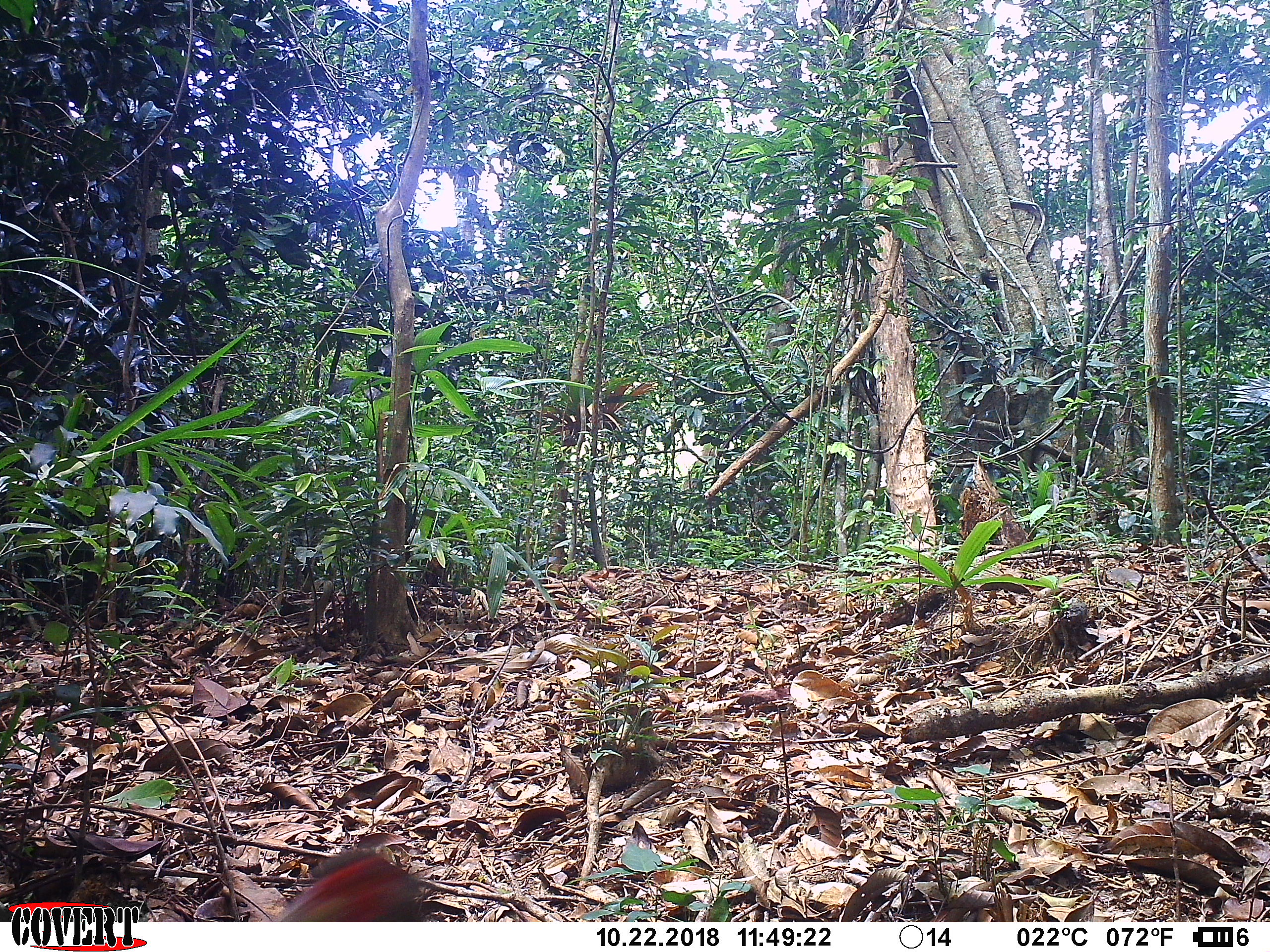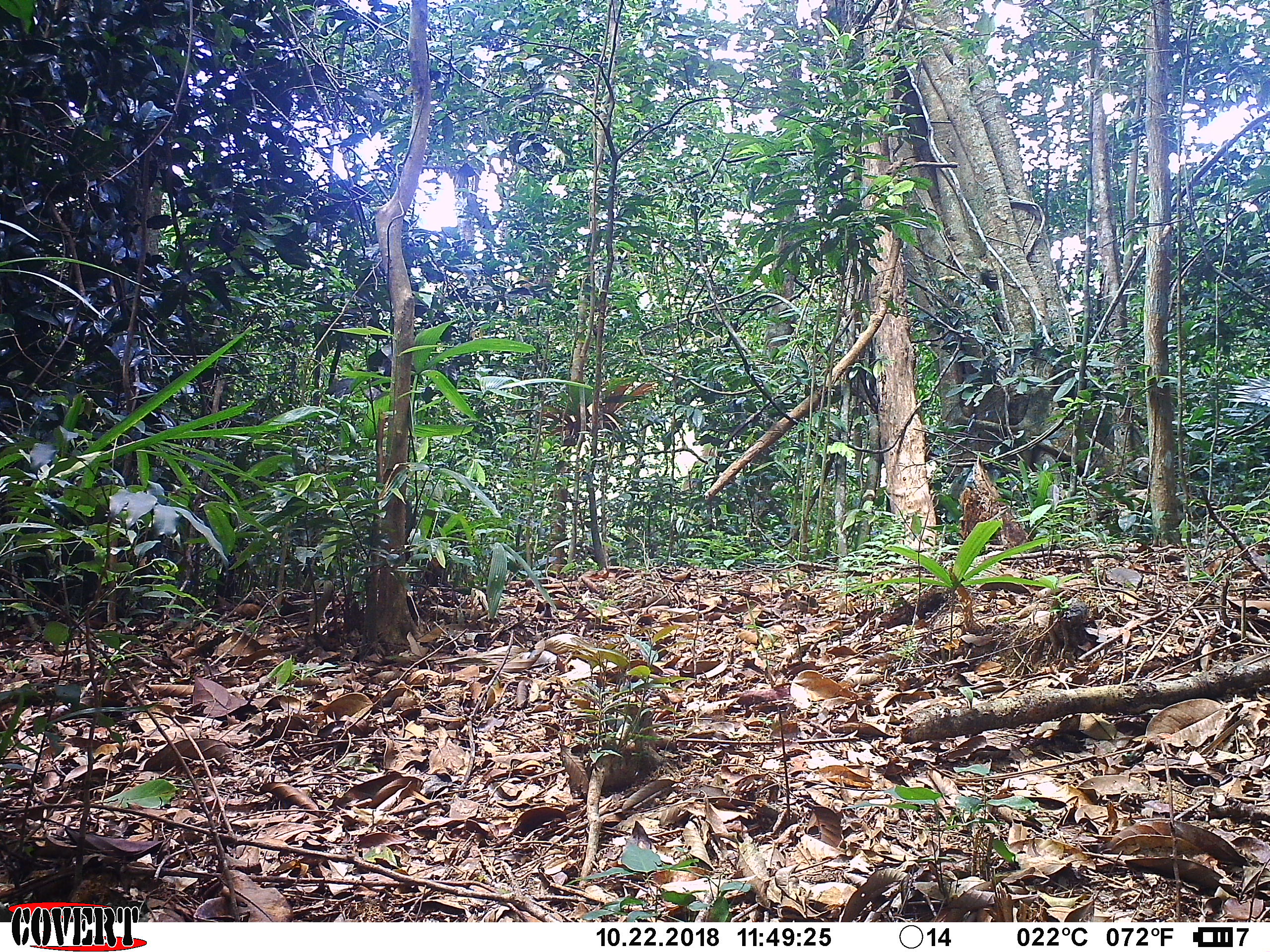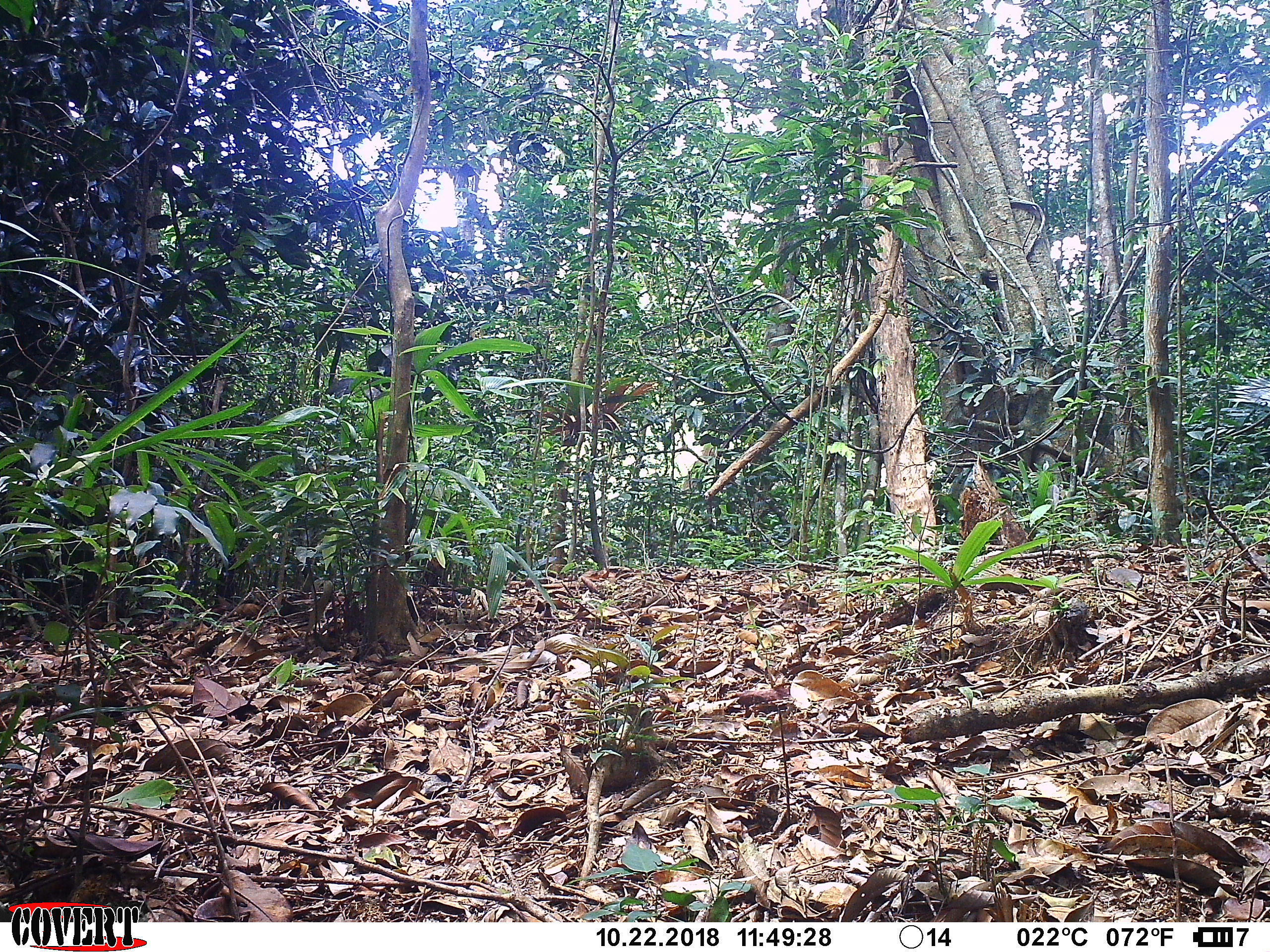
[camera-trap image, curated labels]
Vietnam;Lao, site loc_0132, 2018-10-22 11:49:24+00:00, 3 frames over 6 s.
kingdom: Animalia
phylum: Chordata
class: Aves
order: Galliformes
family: Phasianidae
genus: Lophura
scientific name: Lophura nycthemera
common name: silver pheasant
Silver pheasant (Lophura nycthemera). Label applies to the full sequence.